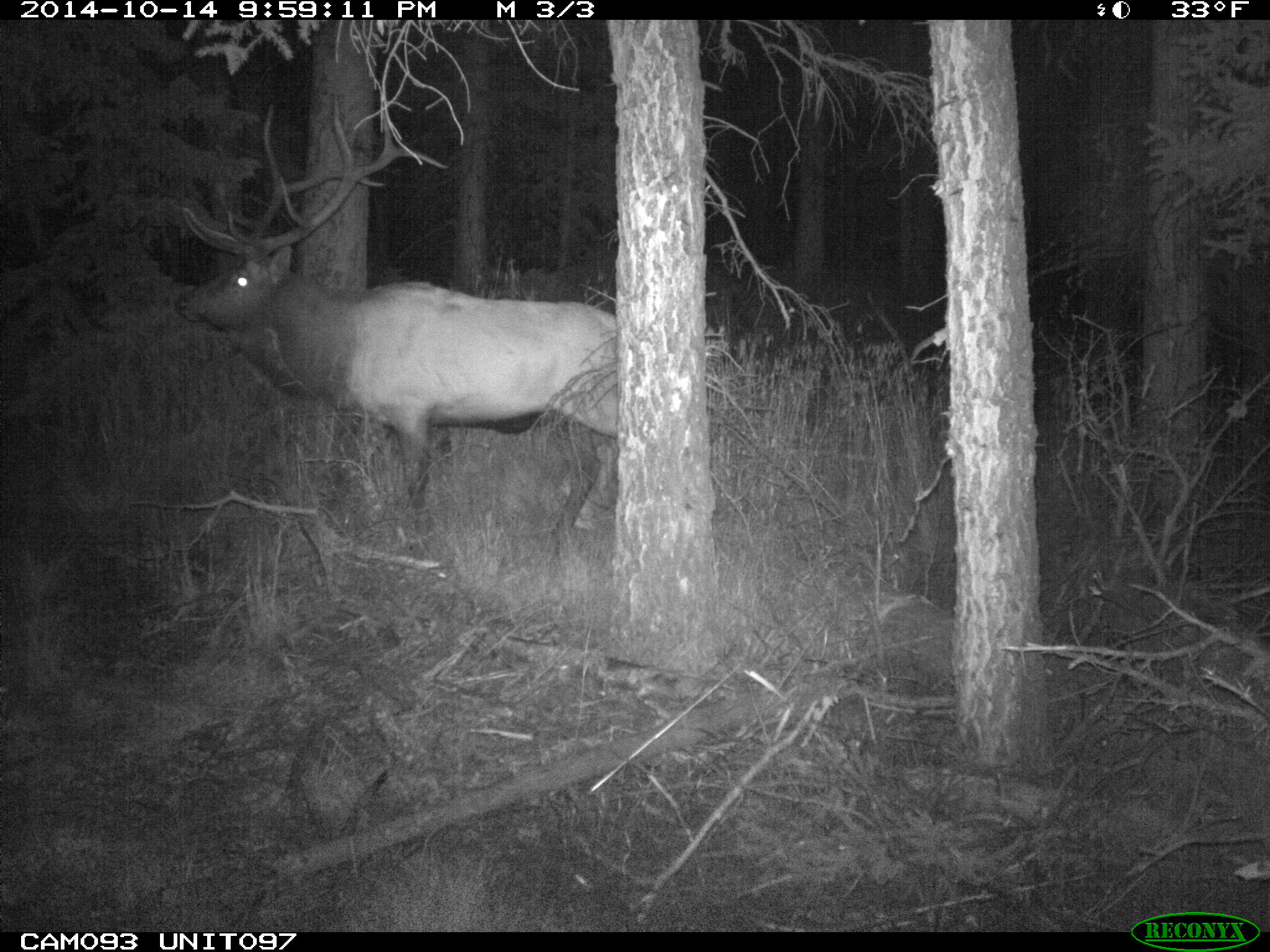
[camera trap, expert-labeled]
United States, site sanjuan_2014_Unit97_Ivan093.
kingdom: Animalia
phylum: Chordata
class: Mammalia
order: Artiodactyla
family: Cervidae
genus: Cervus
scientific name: Cervus elaphus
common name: red deer